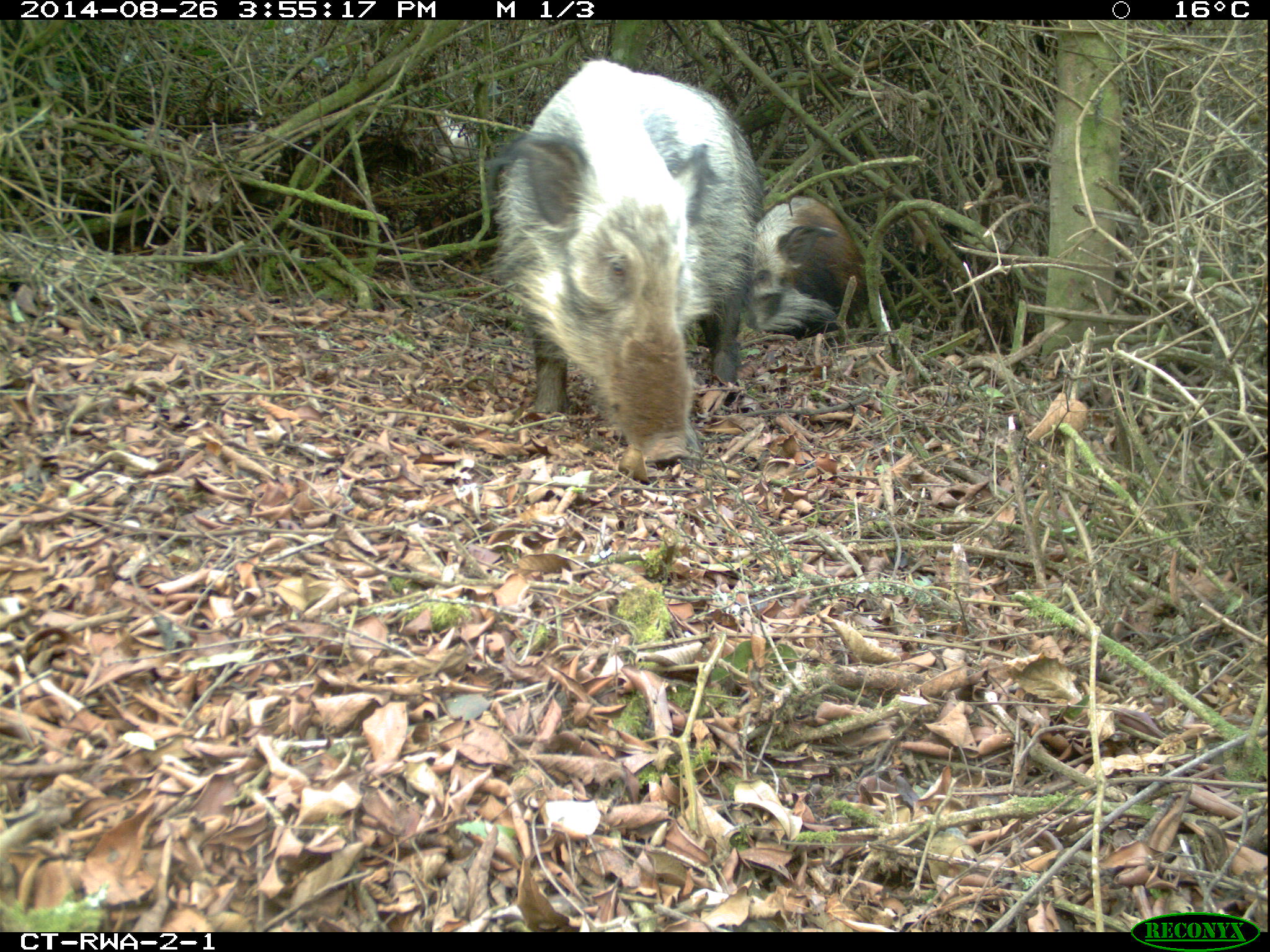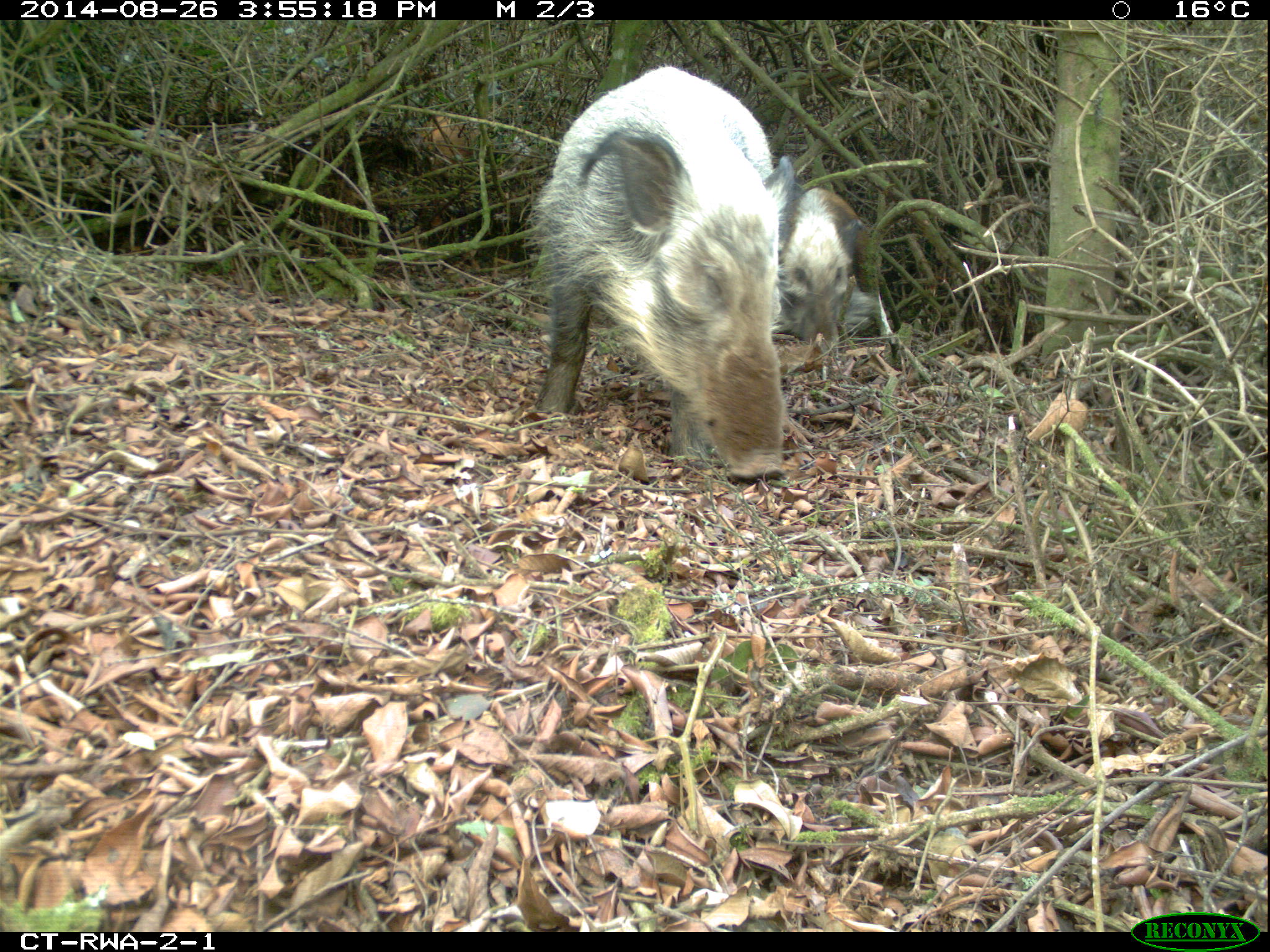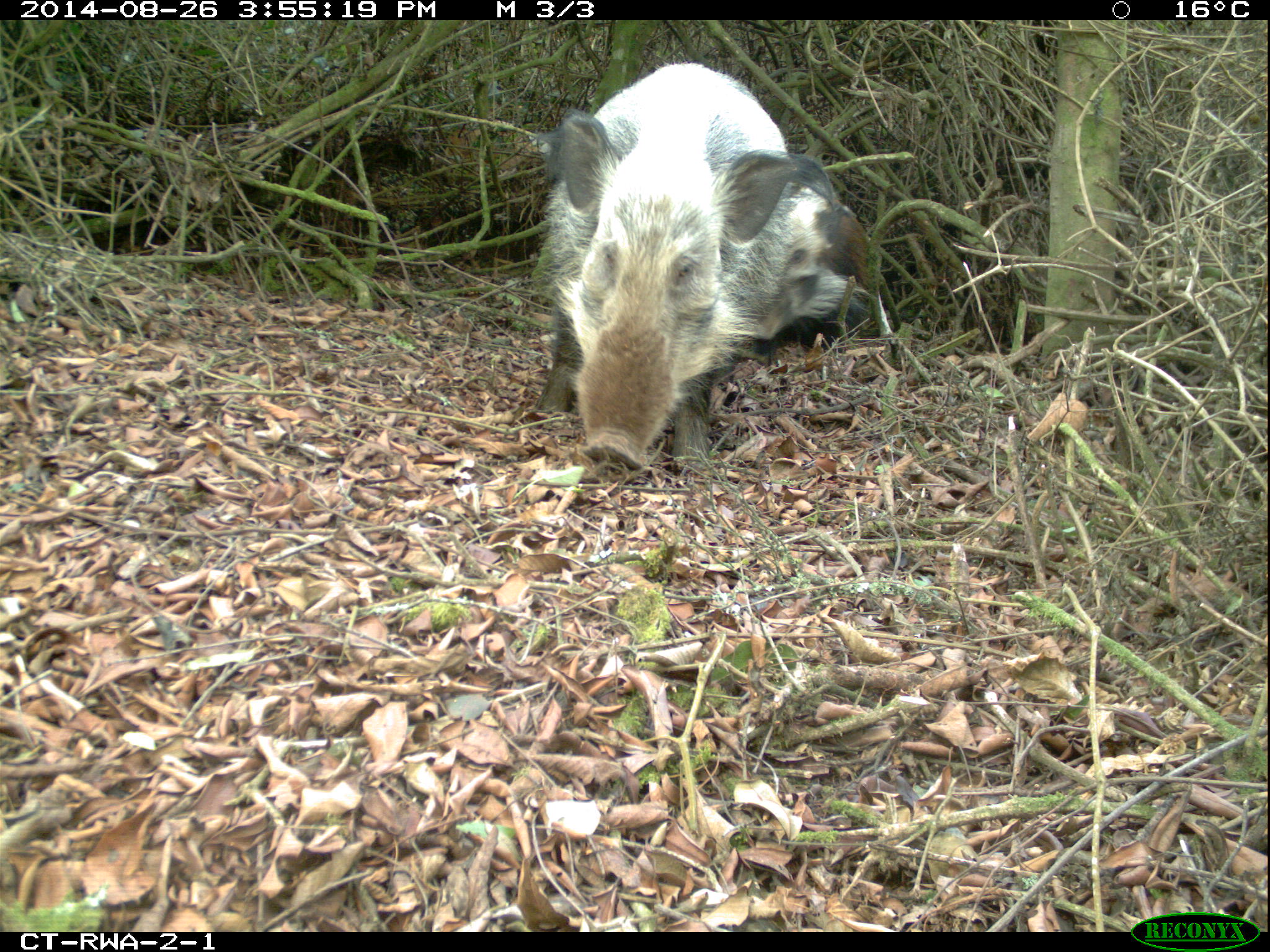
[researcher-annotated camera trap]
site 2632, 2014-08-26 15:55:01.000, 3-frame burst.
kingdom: Animalia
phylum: Chordata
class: Mammalia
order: Artiodactyla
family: Suidae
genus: Potamochoerus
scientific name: Potamochoerus larvatus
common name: bushpig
Potamochoerus larvatus (bushpig), count 7.